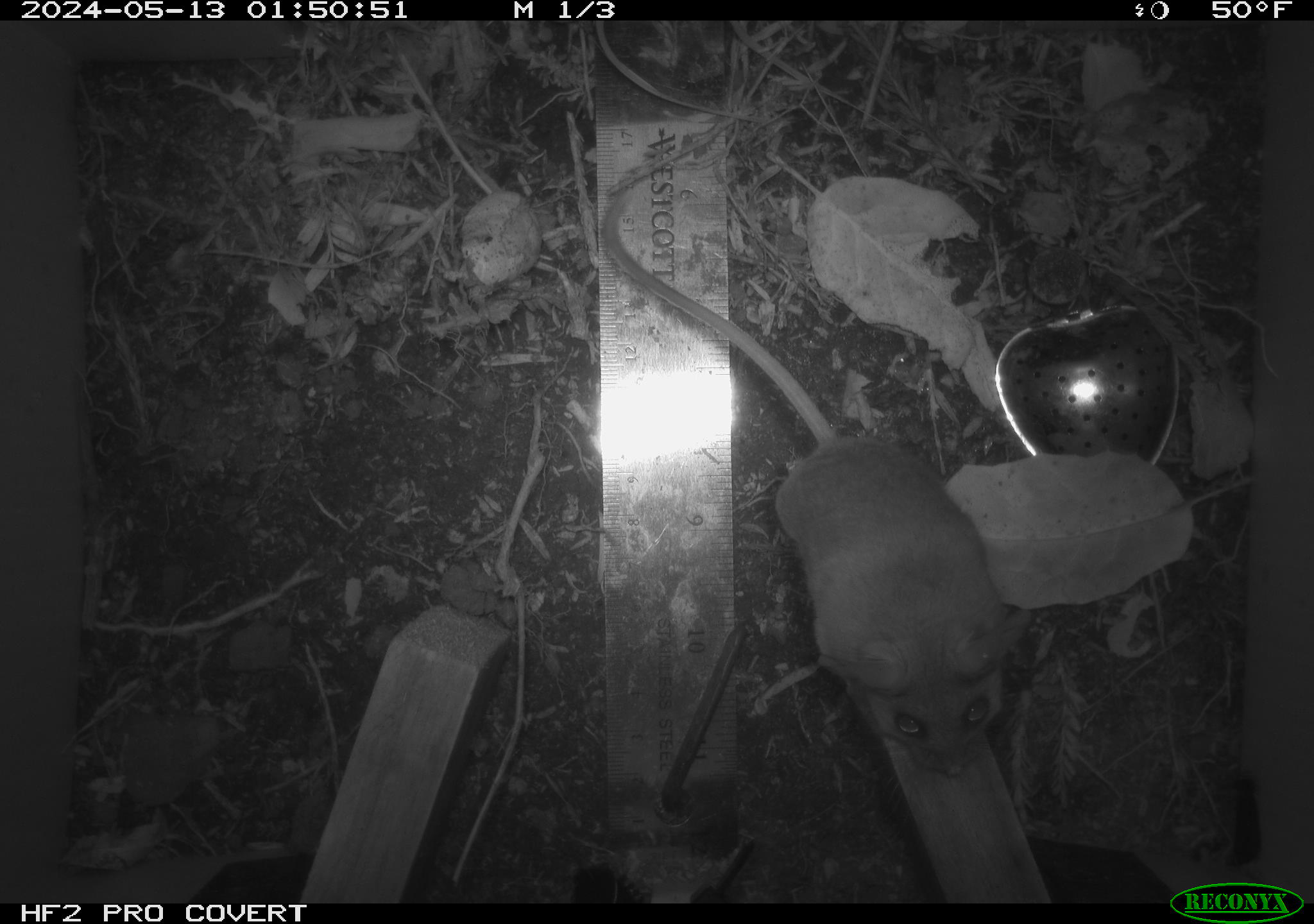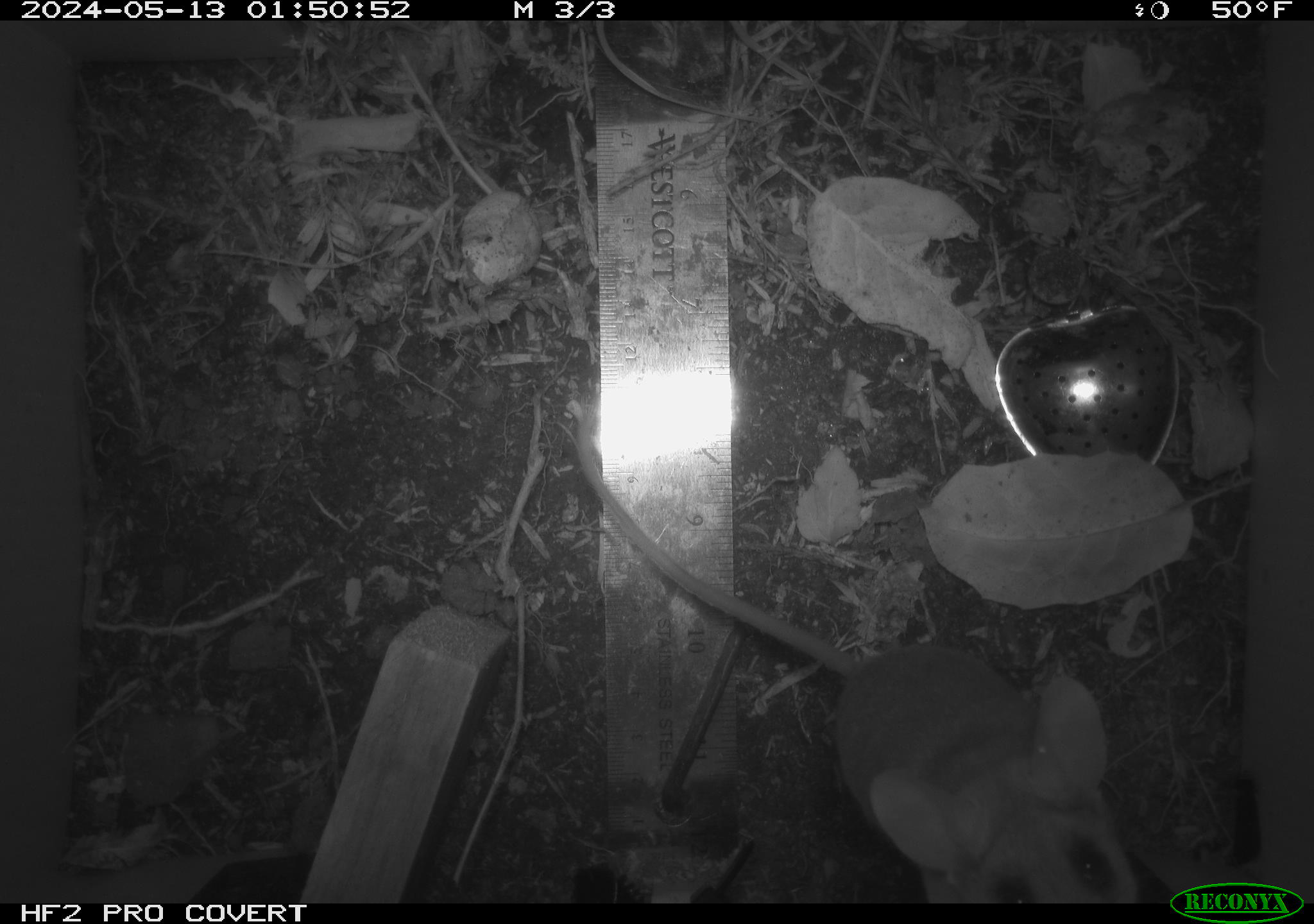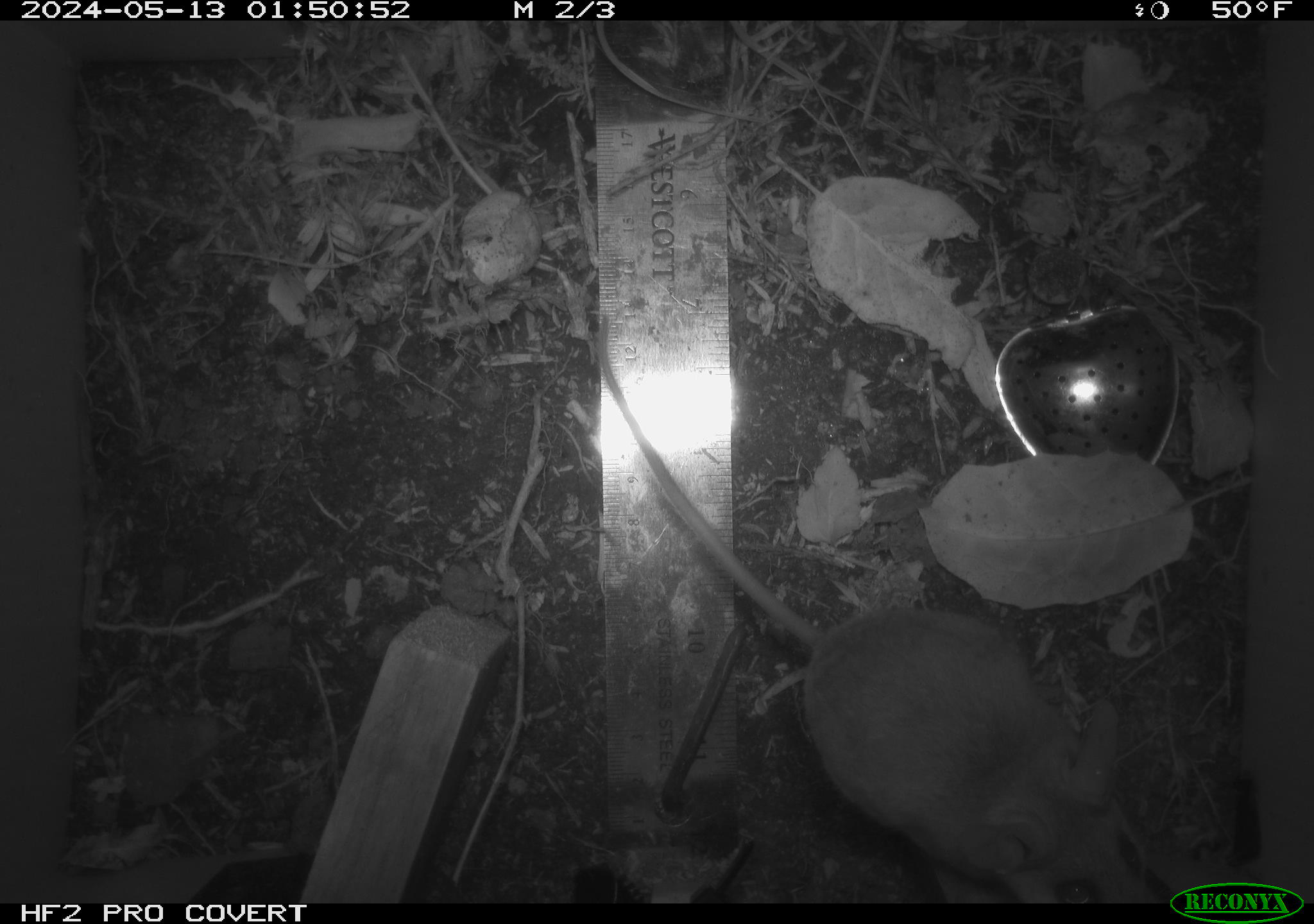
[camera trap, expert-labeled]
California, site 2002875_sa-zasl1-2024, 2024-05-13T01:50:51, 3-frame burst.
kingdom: Animalia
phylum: Chordata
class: Mammalia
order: Rodentia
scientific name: Rodentia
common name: rodent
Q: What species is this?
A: Rodent (Rodentia).